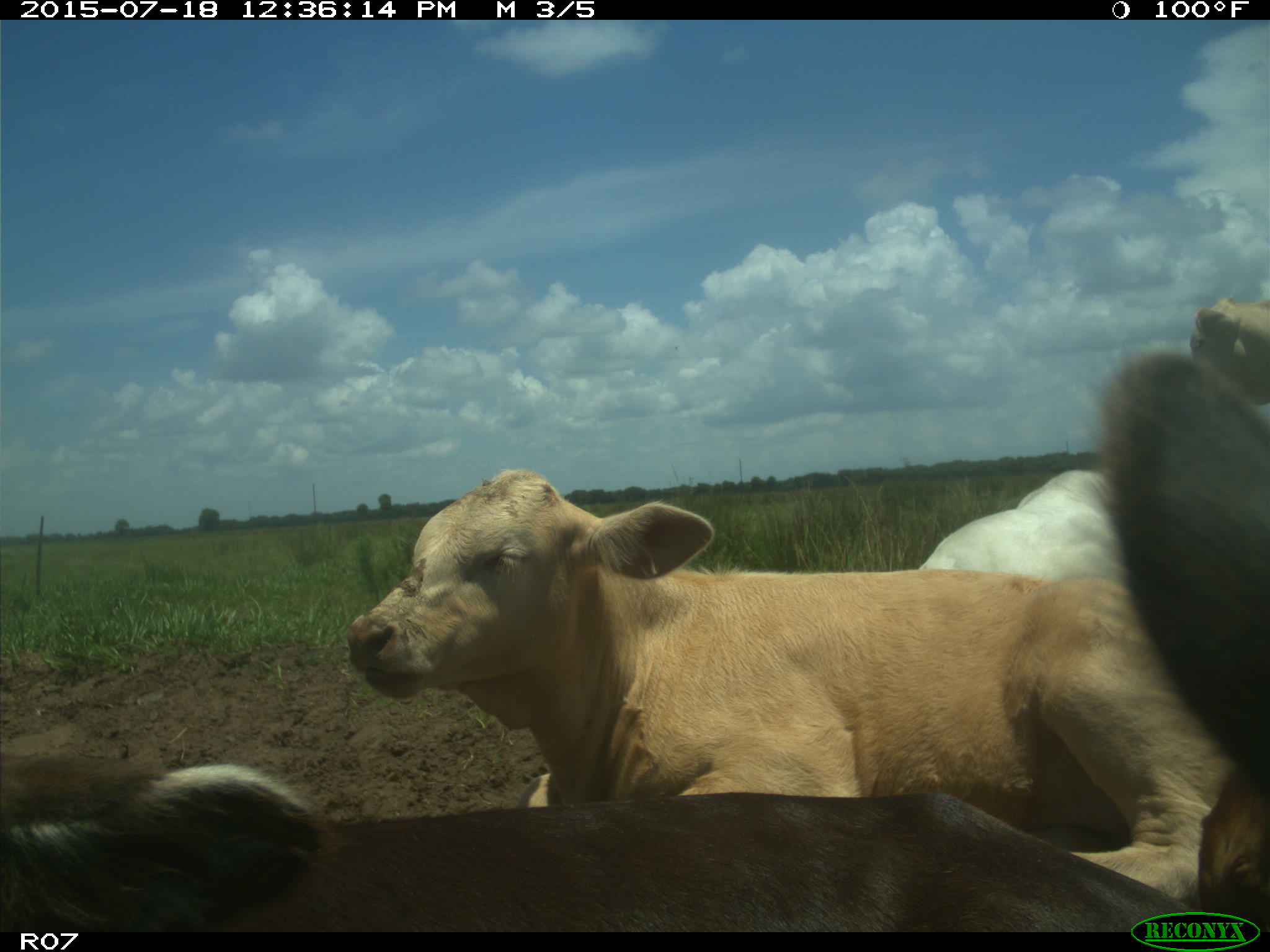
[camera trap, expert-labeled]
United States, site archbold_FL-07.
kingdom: Animalia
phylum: Chordata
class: Mammalia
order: Artiodactyla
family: Bovidae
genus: Bos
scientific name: Bos taurus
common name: domestic cow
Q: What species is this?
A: Bos taurus (domestic cow).